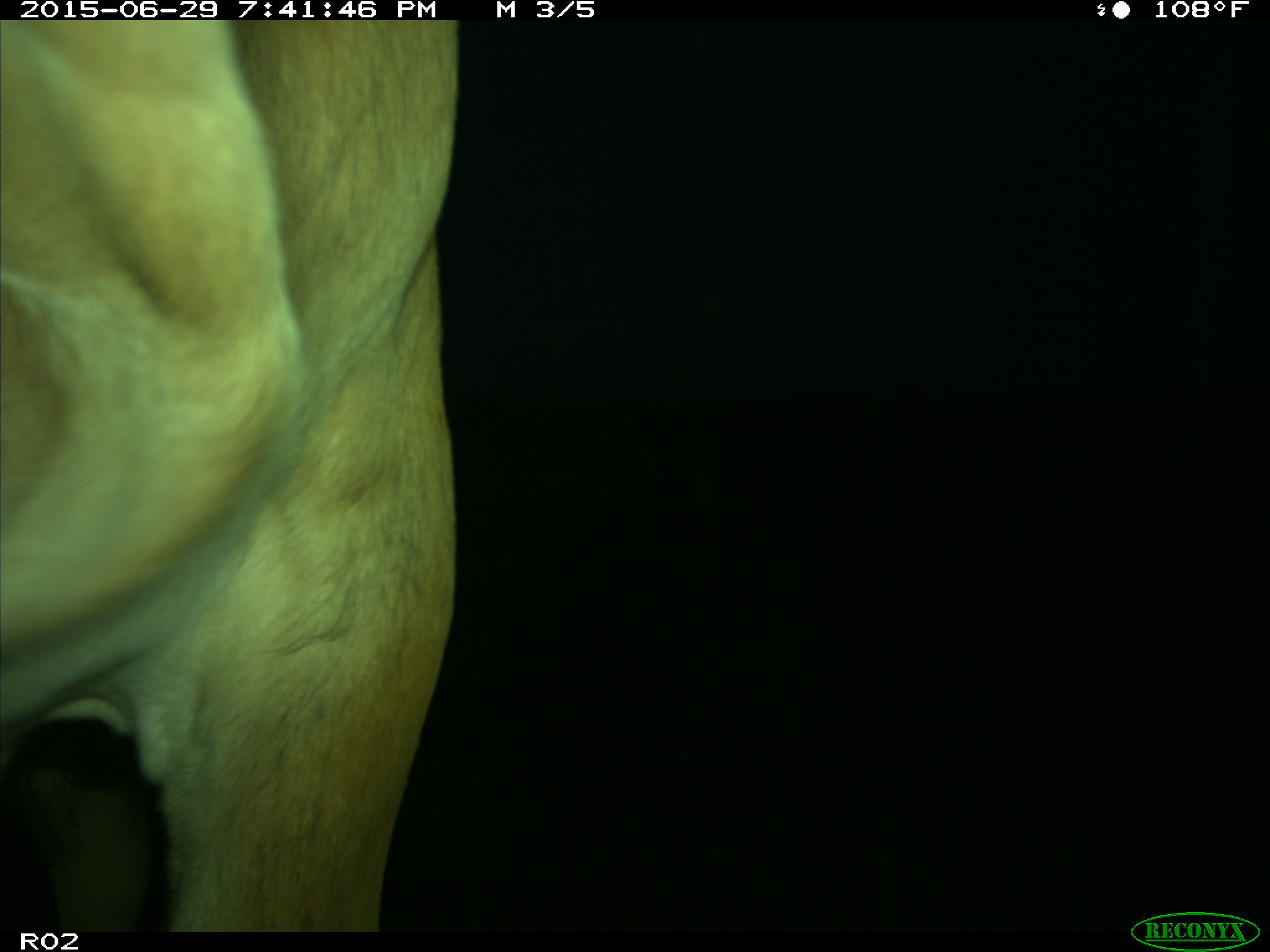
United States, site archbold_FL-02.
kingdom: Animalia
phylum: Chordata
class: Mammalia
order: Artiodactyla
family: Bovidae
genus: Bos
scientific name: Bos taurus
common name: domestic cow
Bos taurus (domestic cow).